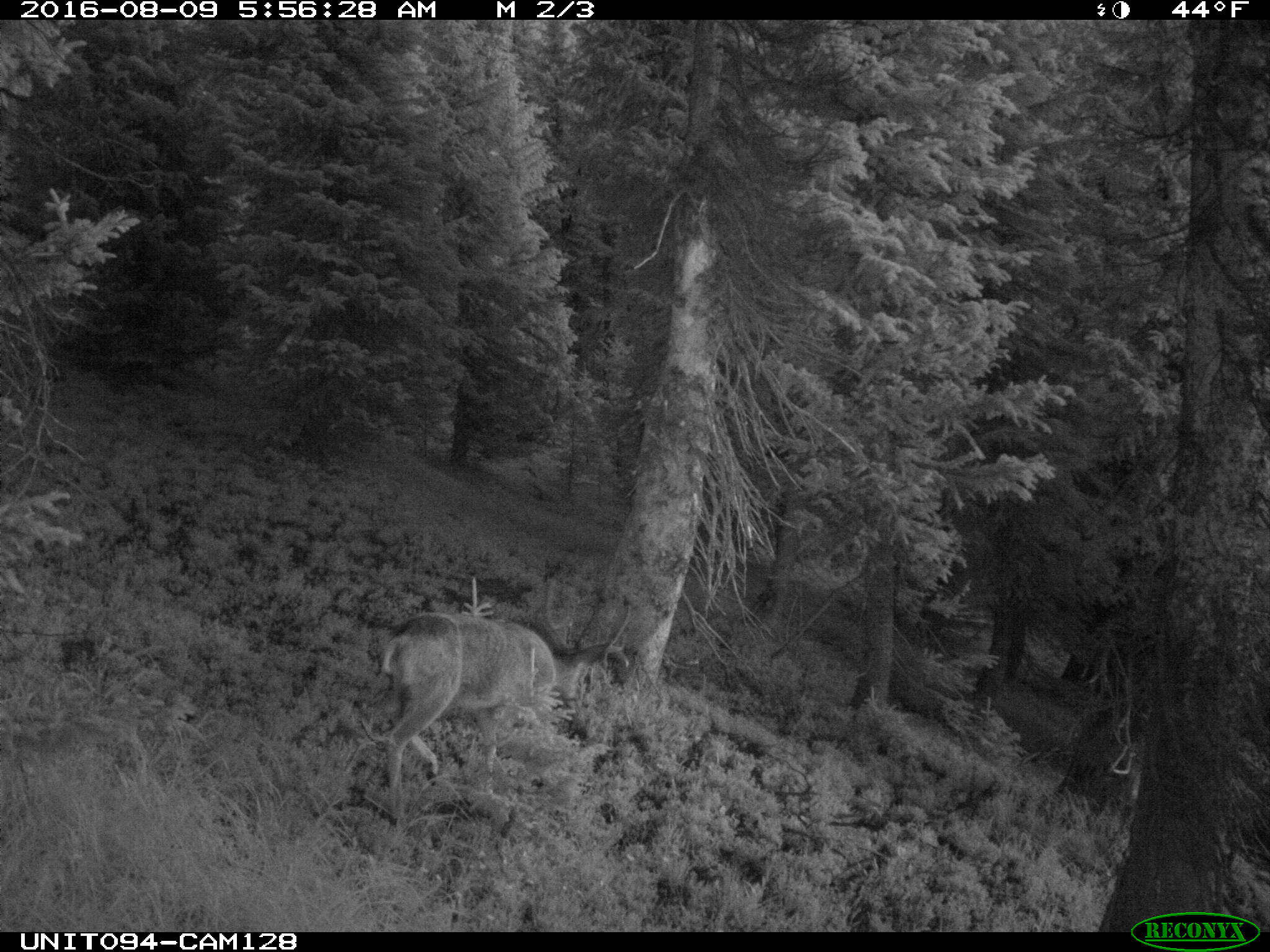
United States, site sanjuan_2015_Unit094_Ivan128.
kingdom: Animalia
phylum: Chordata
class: Mammalia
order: Artiodactyla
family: Cervidae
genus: Odocoileus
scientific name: Odocoileus hemionus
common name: mule deer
Odocoileus hemionus (mule deer).